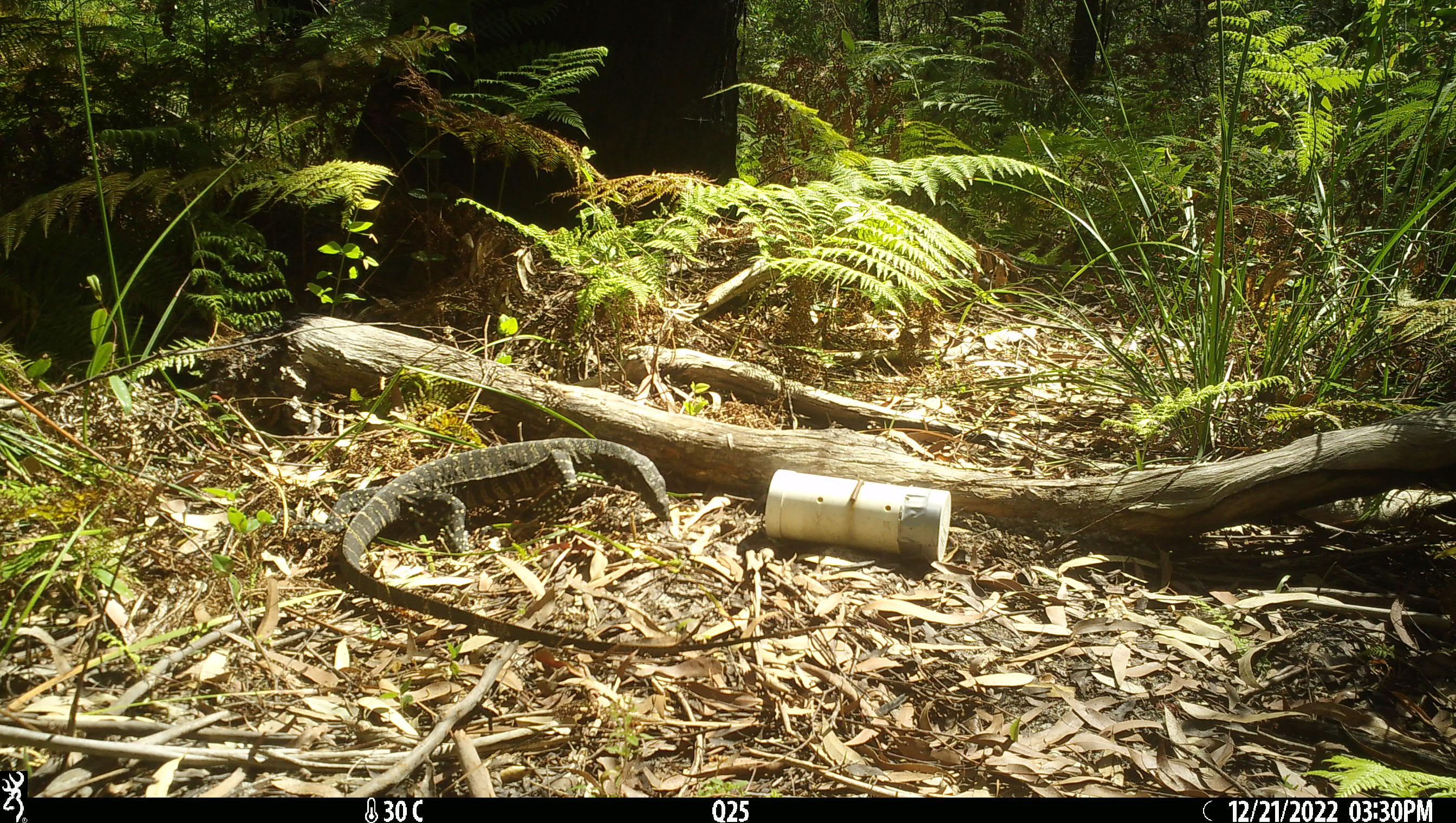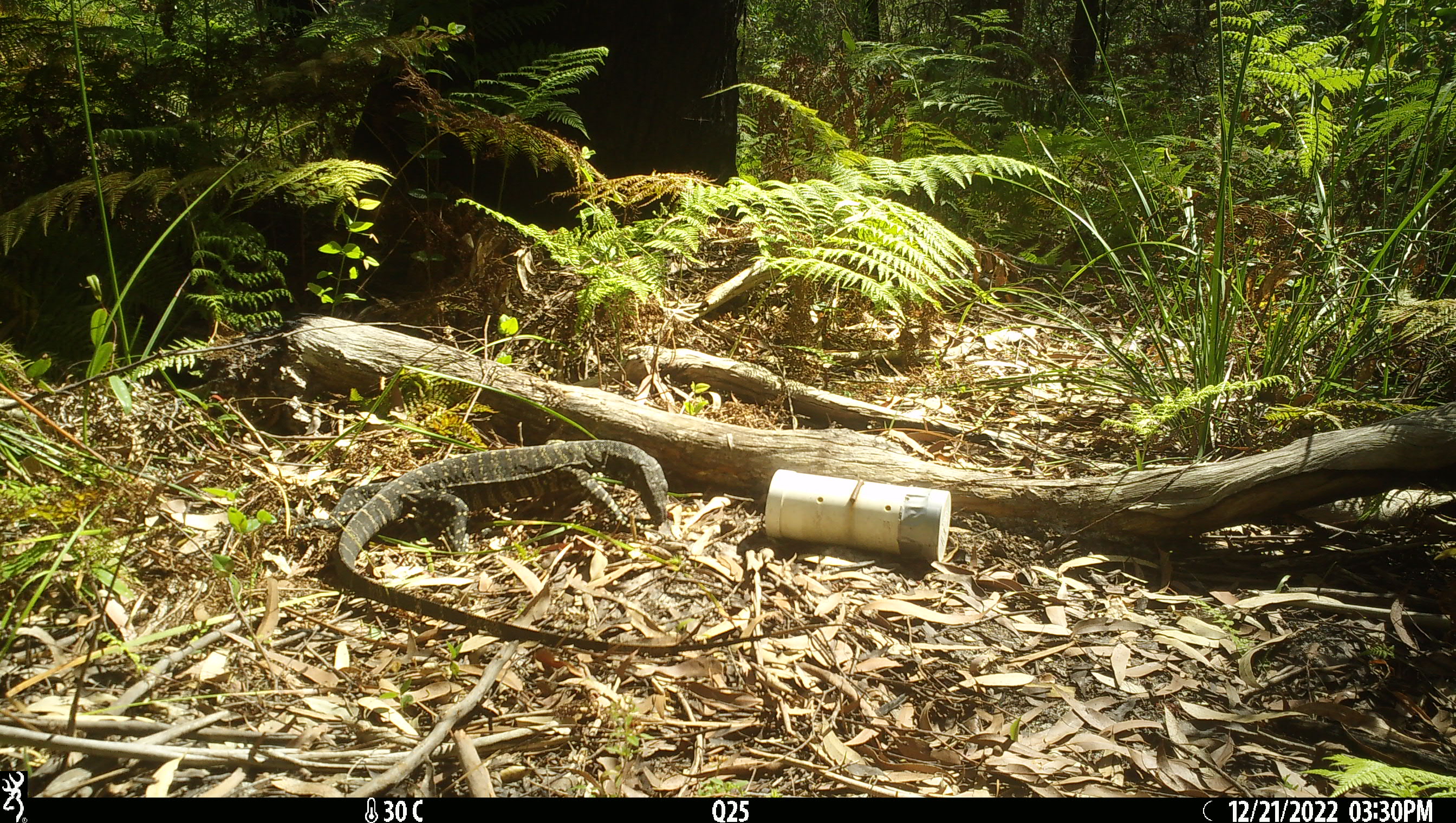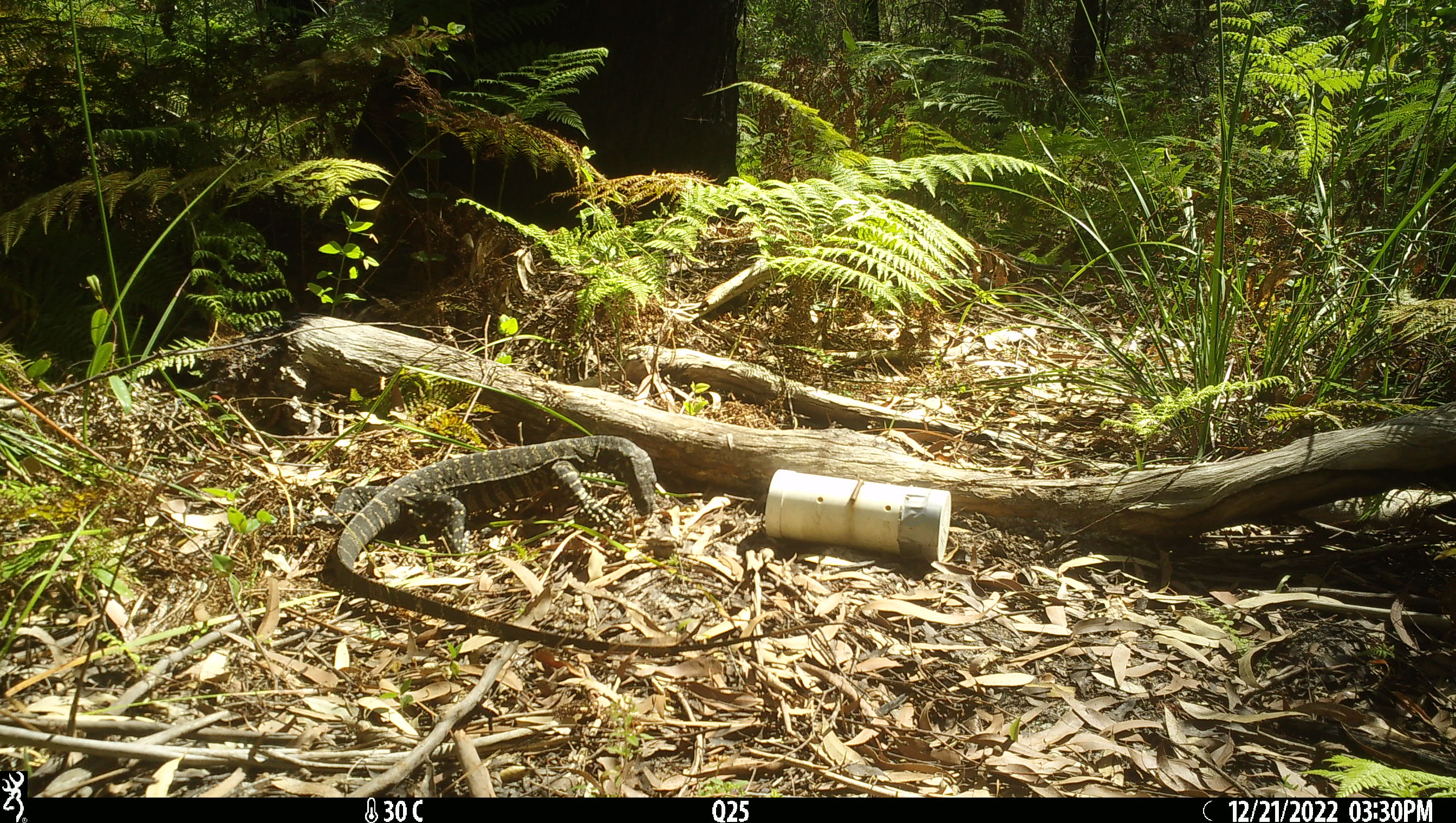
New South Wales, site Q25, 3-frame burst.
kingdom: Animalia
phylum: Chordata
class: Reptilia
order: Squamata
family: Varanidae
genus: Varanus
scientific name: Varanus varius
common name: lace monitor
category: goanna